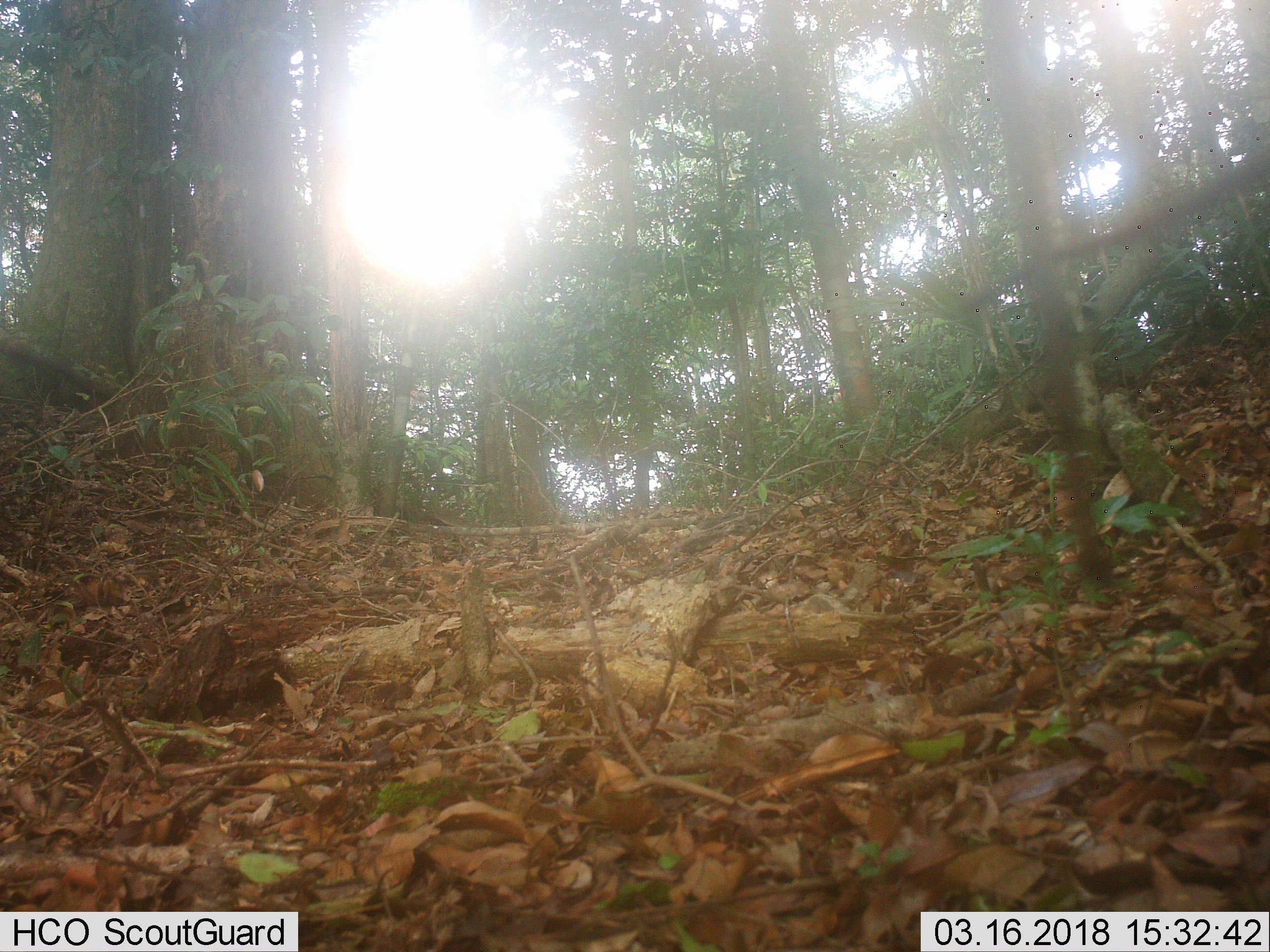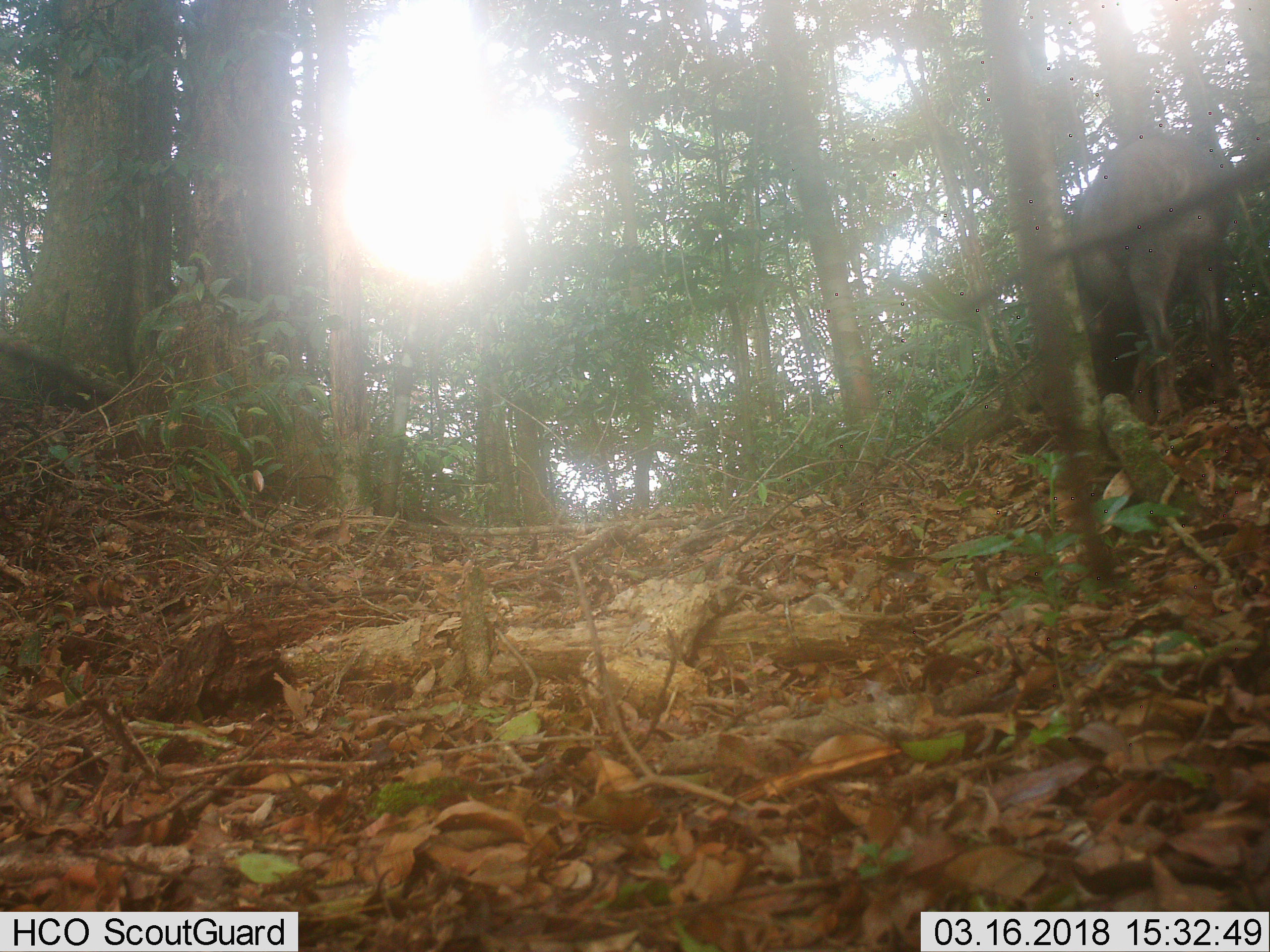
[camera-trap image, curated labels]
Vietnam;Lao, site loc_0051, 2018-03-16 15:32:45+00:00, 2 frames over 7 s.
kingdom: Animalia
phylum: Chordata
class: Mammalia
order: Artiodactyla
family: Suidae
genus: Sus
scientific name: Sus scrofa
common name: eurasian wild pig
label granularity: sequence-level